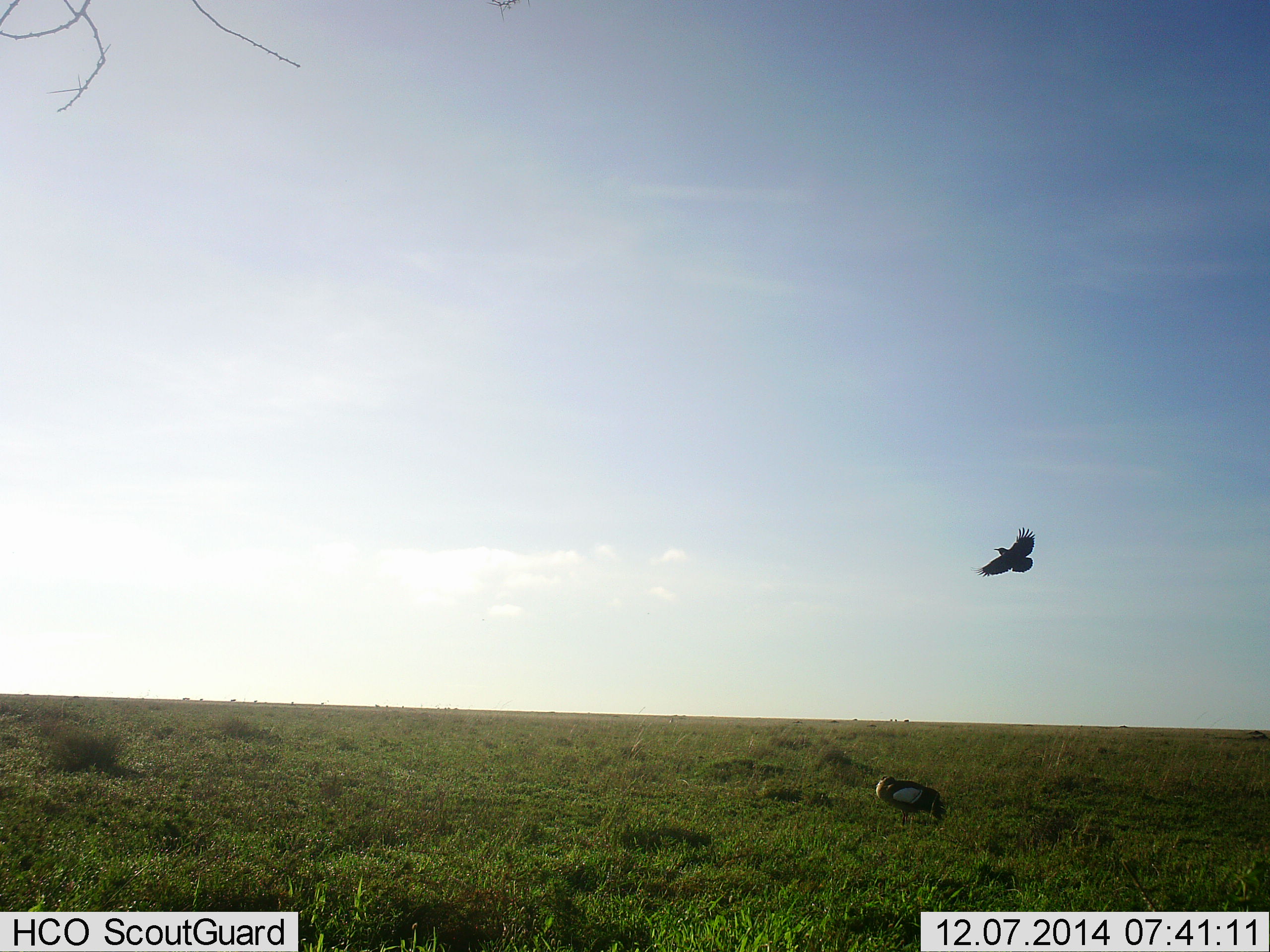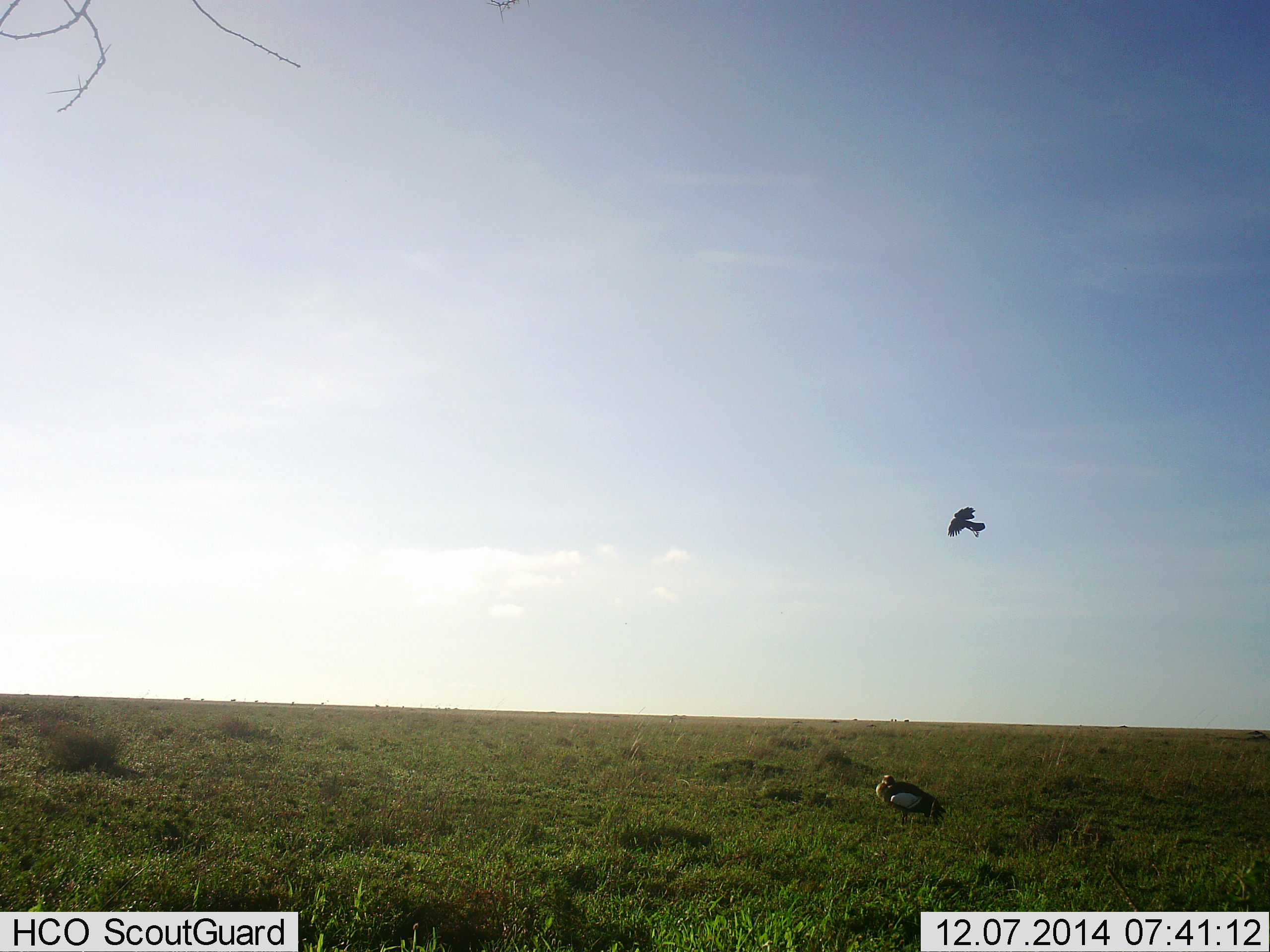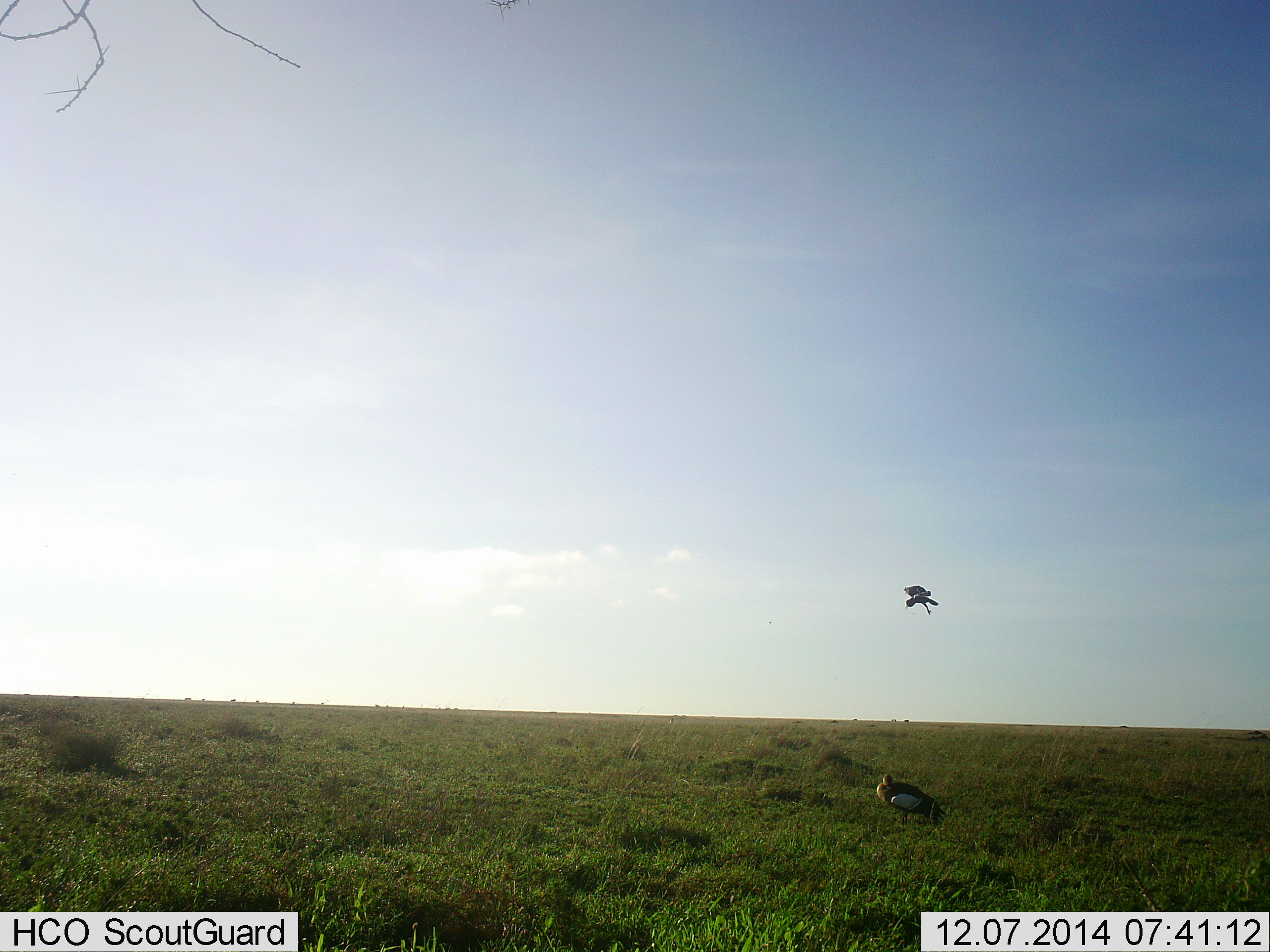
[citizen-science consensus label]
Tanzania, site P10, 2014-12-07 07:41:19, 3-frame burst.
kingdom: Animalia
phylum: Chordata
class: Aves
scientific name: Aves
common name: bird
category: otherbird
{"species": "otherbird (bird) (Aves)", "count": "2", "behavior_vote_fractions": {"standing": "73%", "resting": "18%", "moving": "100%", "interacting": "0%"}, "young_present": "0%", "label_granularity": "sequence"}